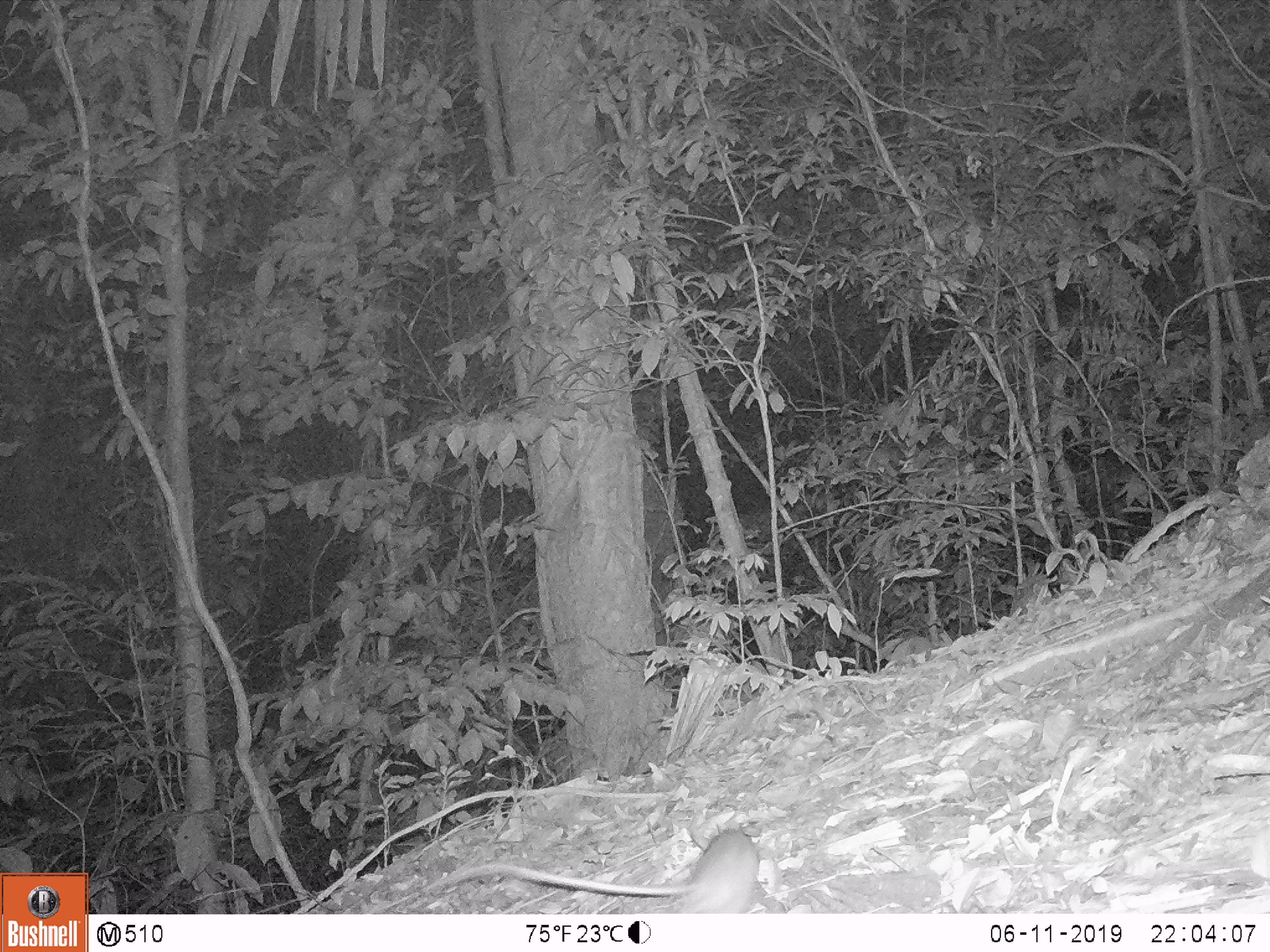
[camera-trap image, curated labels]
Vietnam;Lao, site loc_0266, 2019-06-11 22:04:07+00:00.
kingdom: Animalia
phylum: Chordata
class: Mammalia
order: Rodentia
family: Muridae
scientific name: Muridae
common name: old-world mice and rats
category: unidentified murid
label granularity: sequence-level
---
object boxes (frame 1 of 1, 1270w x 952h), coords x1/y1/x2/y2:
unidentified murid: 434/829/758/913